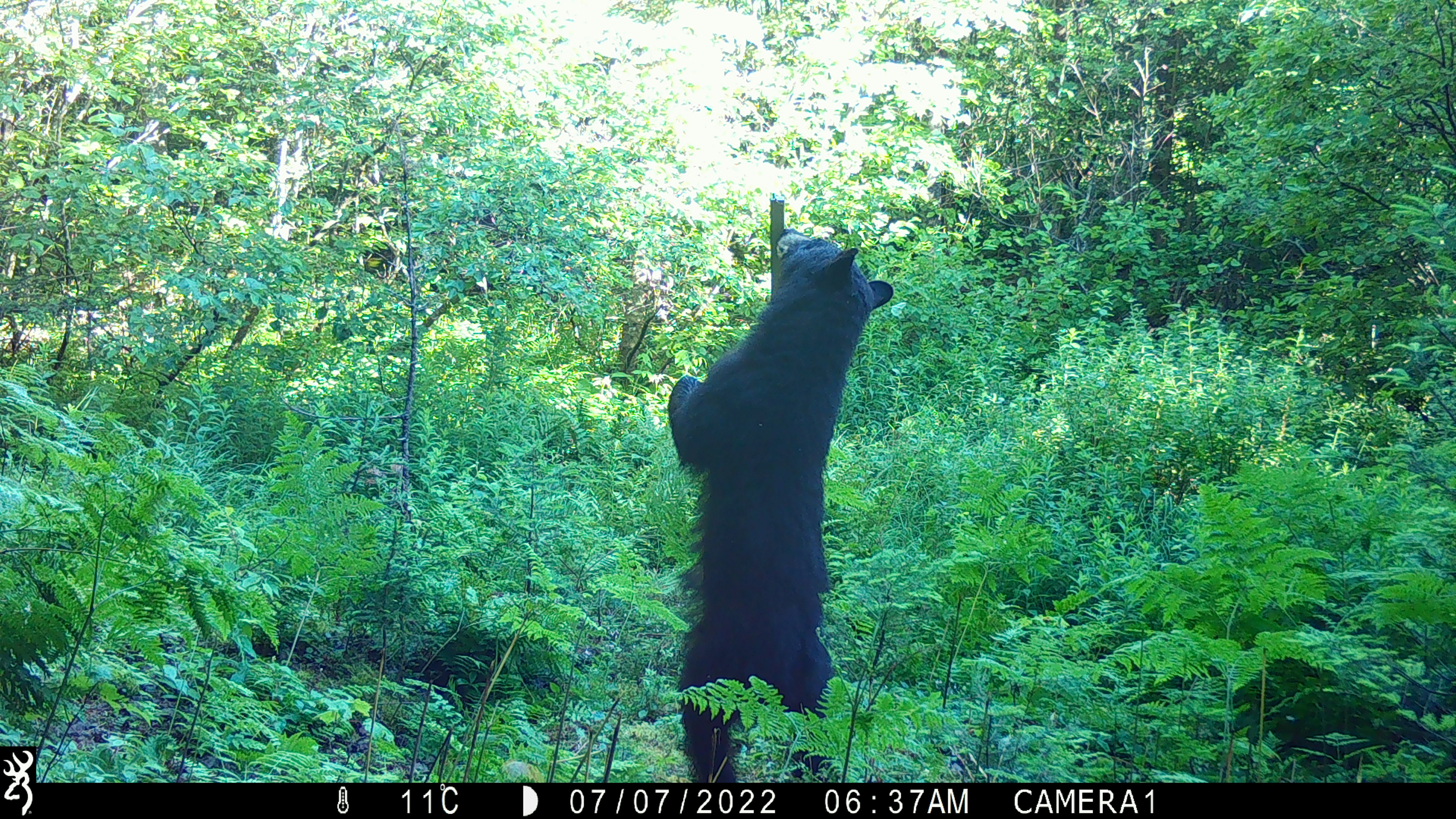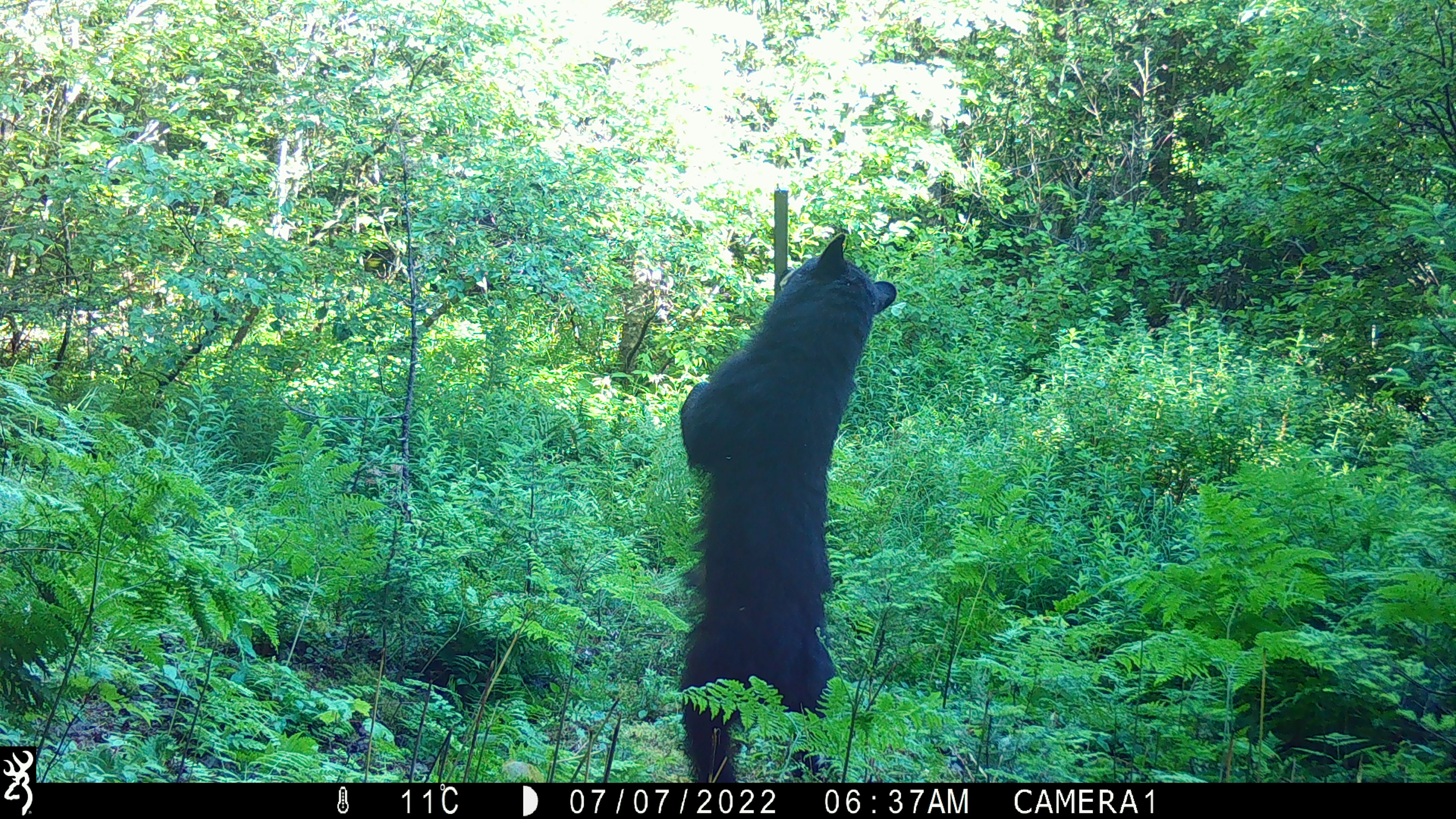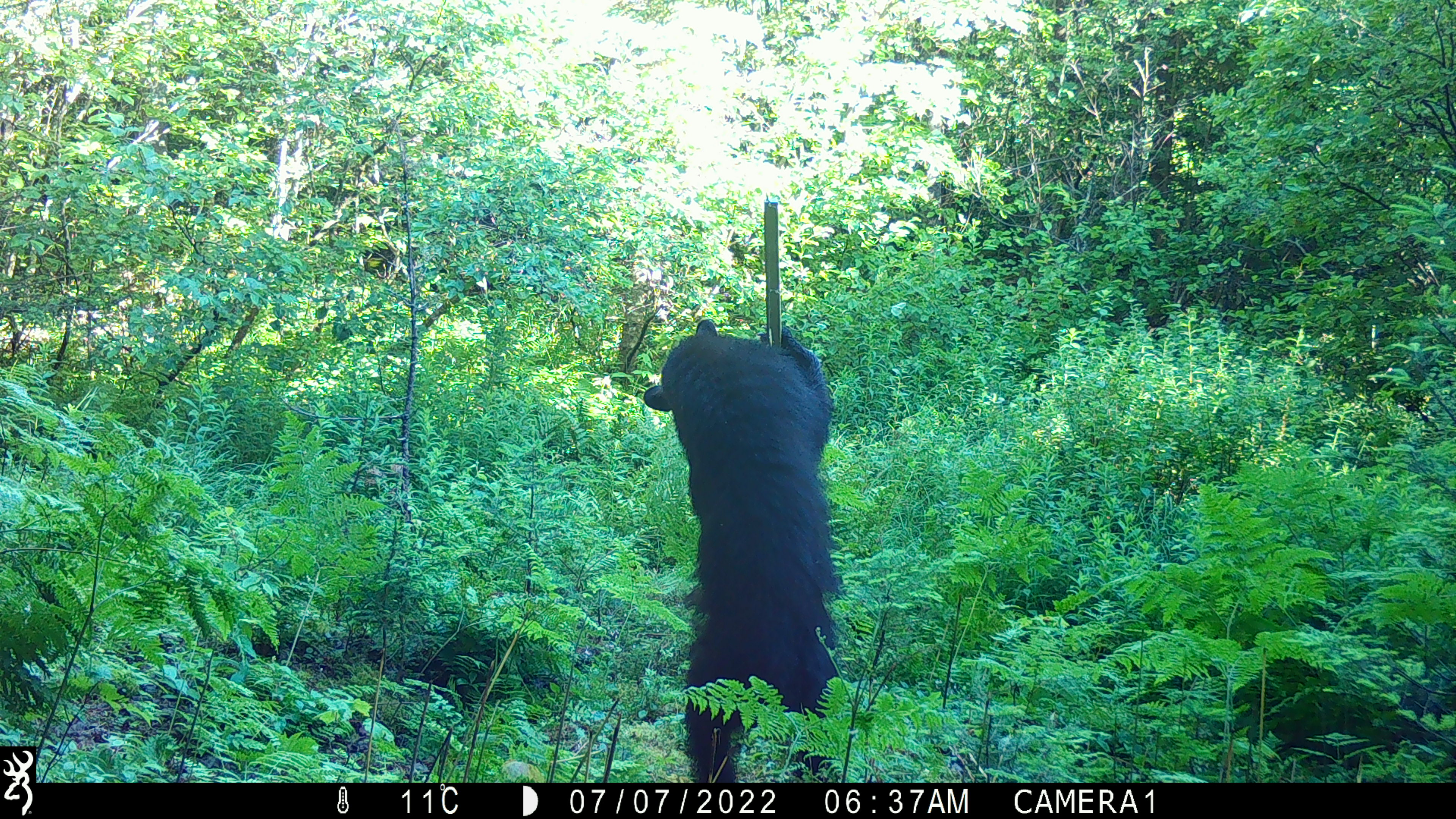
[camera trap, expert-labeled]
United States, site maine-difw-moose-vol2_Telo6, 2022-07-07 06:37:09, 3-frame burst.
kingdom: Animalia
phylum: Chordata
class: Mammalia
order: Carnivora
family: Ursidae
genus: Ursus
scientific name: Ursus americanus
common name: black bear